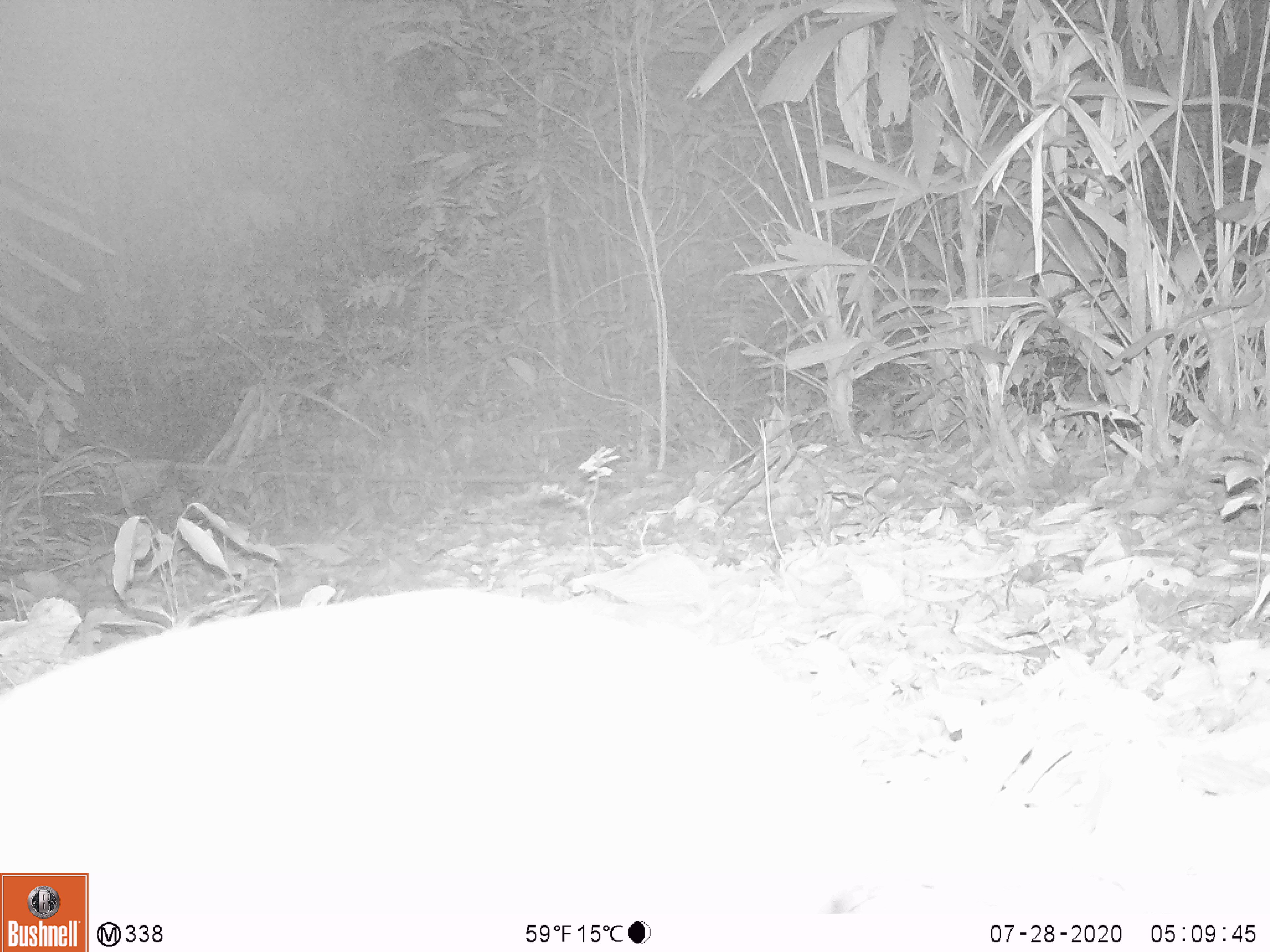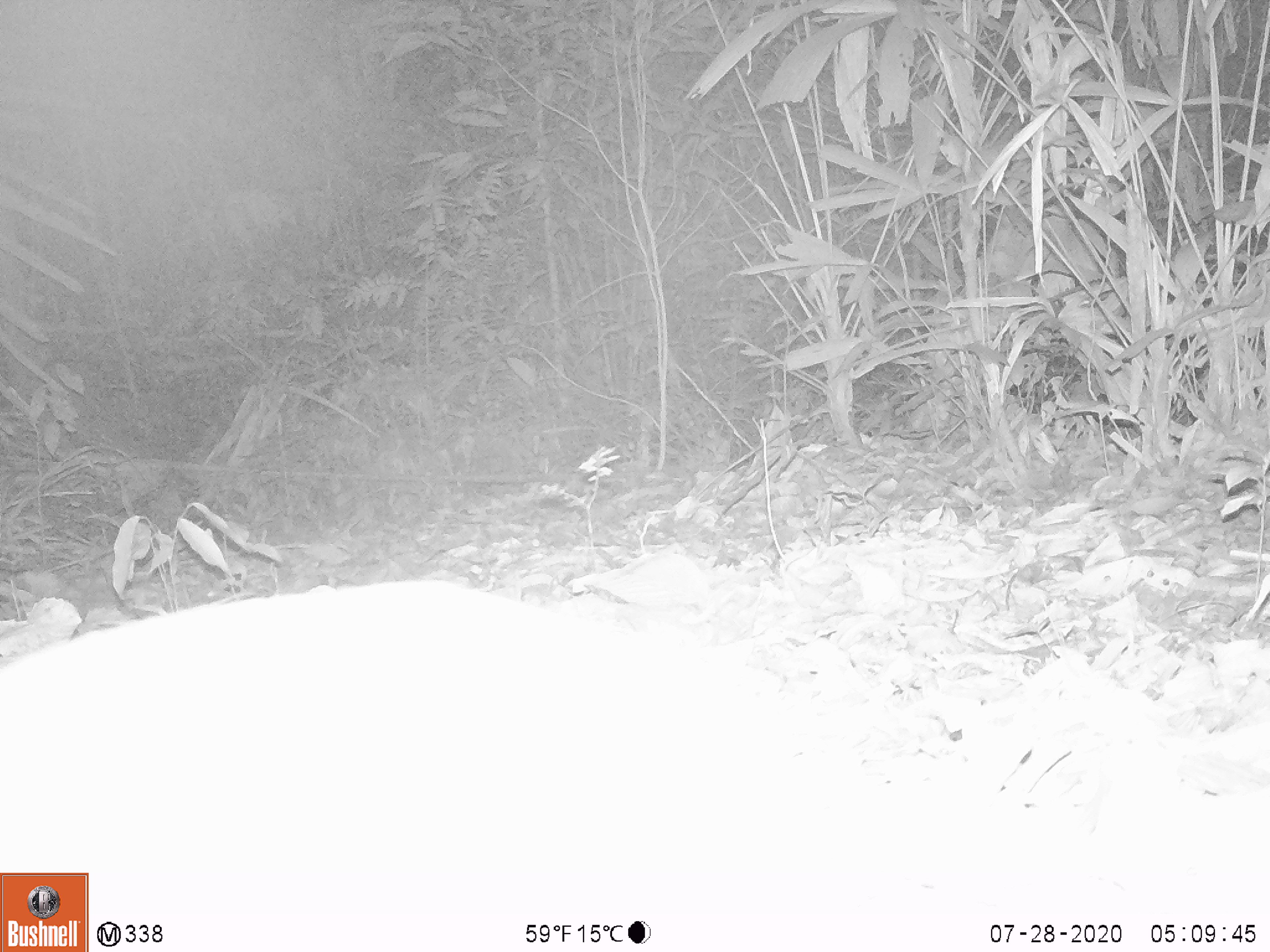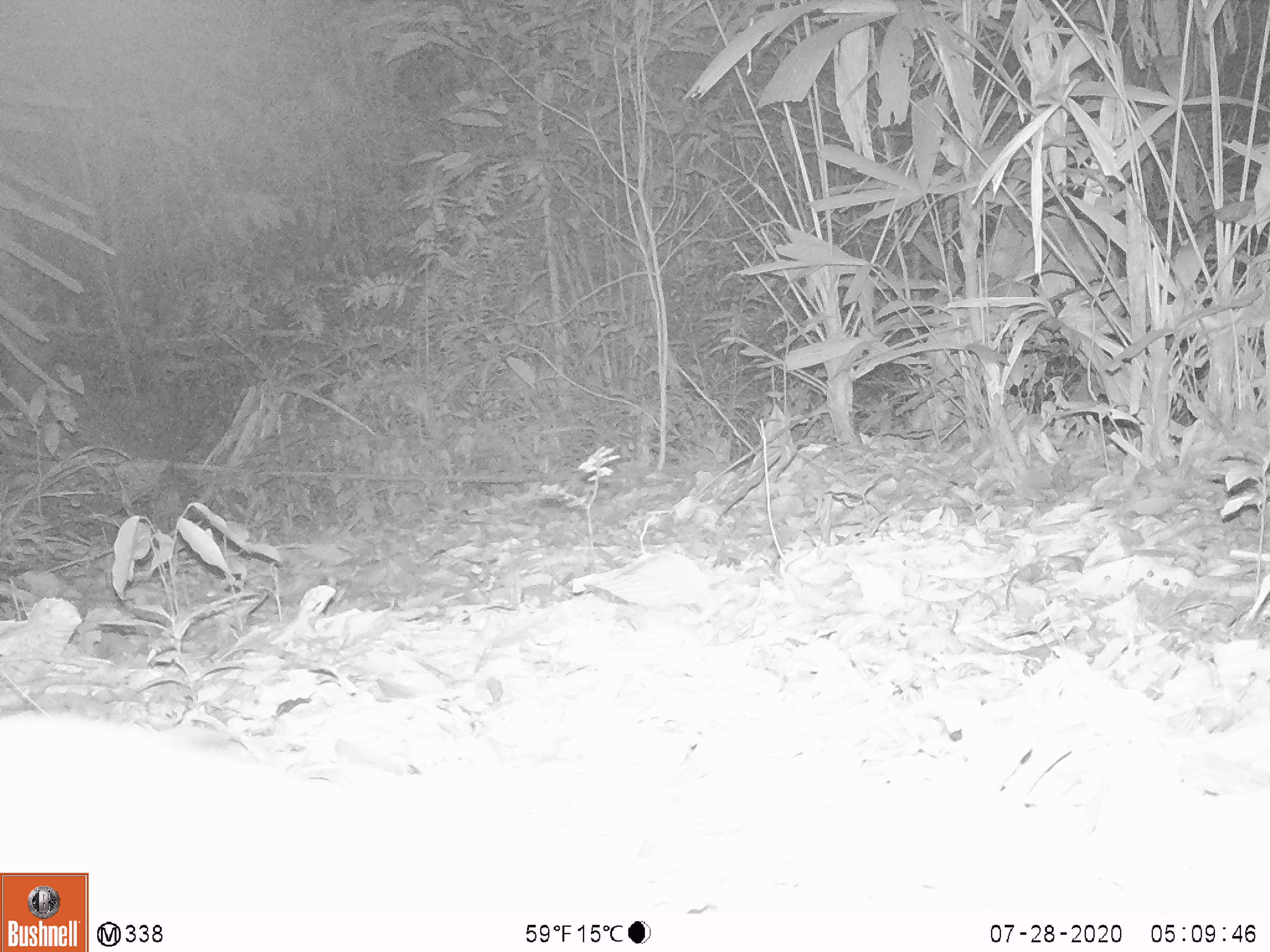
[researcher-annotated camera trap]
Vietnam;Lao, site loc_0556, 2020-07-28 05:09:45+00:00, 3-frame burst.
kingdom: Animalia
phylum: Chordata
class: Mammalia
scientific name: Mammalia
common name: mammal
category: unidentified small mammal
Unidentified small mammal (mammal) (Mammalia). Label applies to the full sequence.